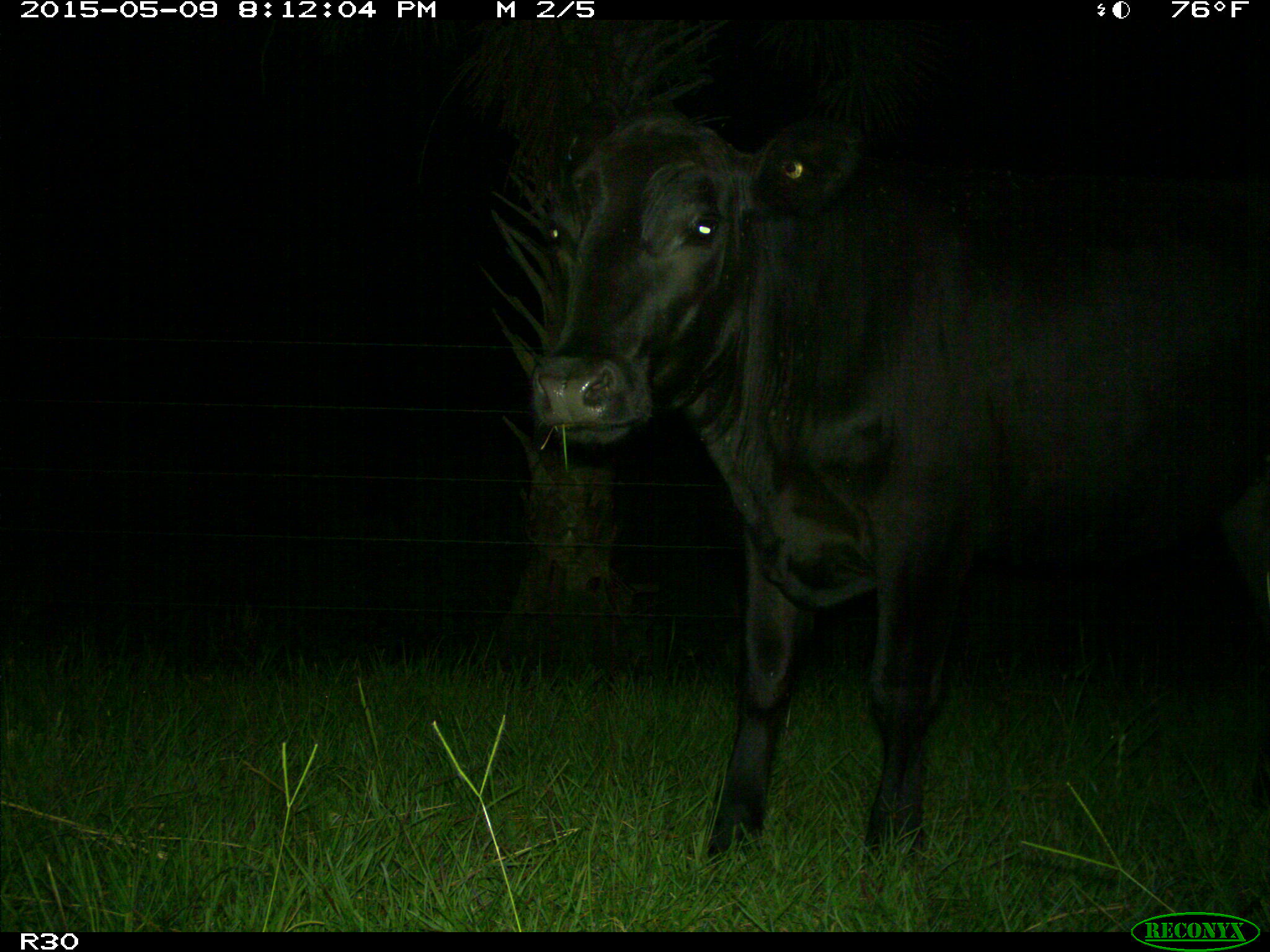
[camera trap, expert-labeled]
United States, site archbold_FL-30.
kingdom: Animalia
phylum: Chordata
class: Mammalia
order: Artiodactyla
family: Bovidae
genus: Bos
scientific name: Bos taurus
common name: domestic cow